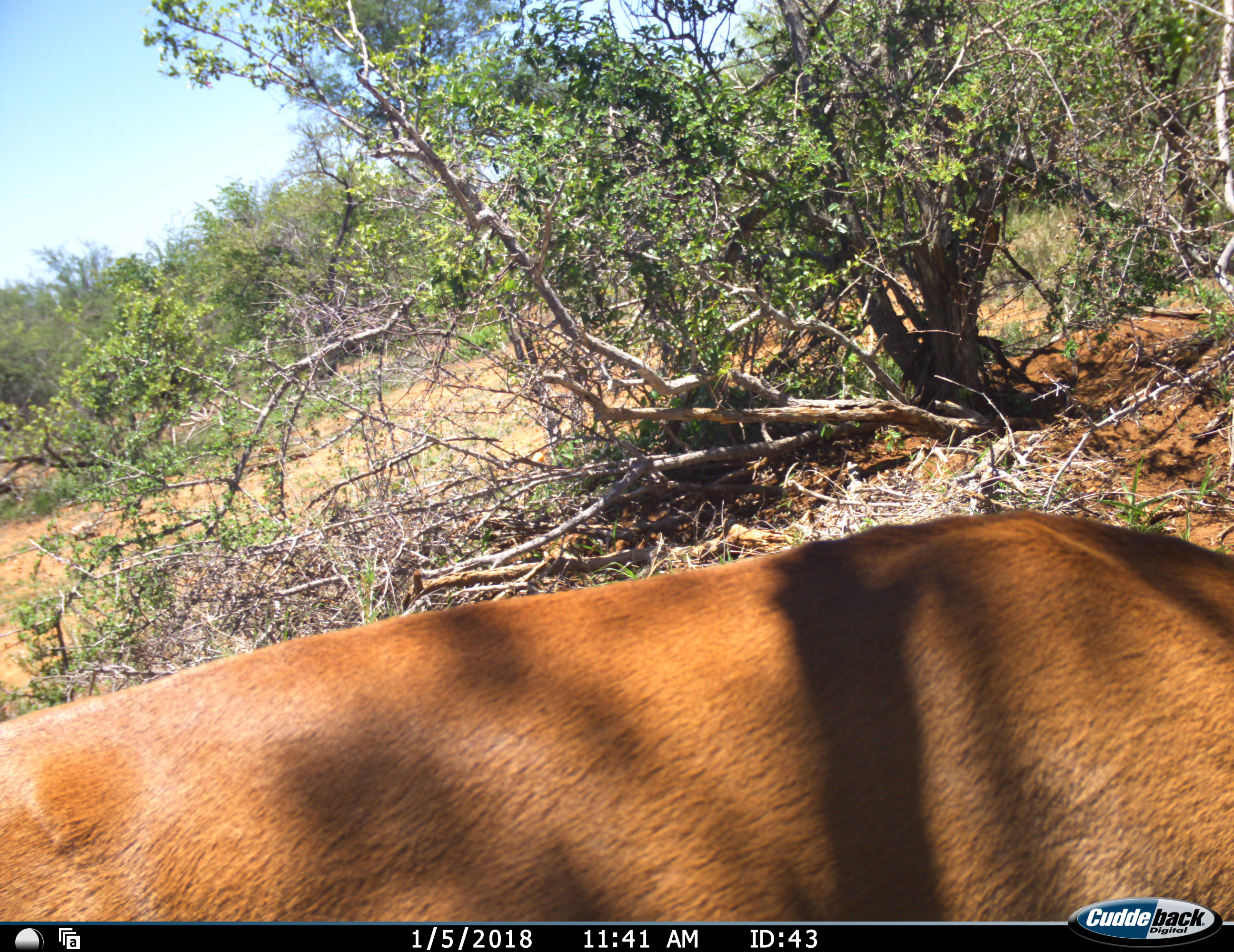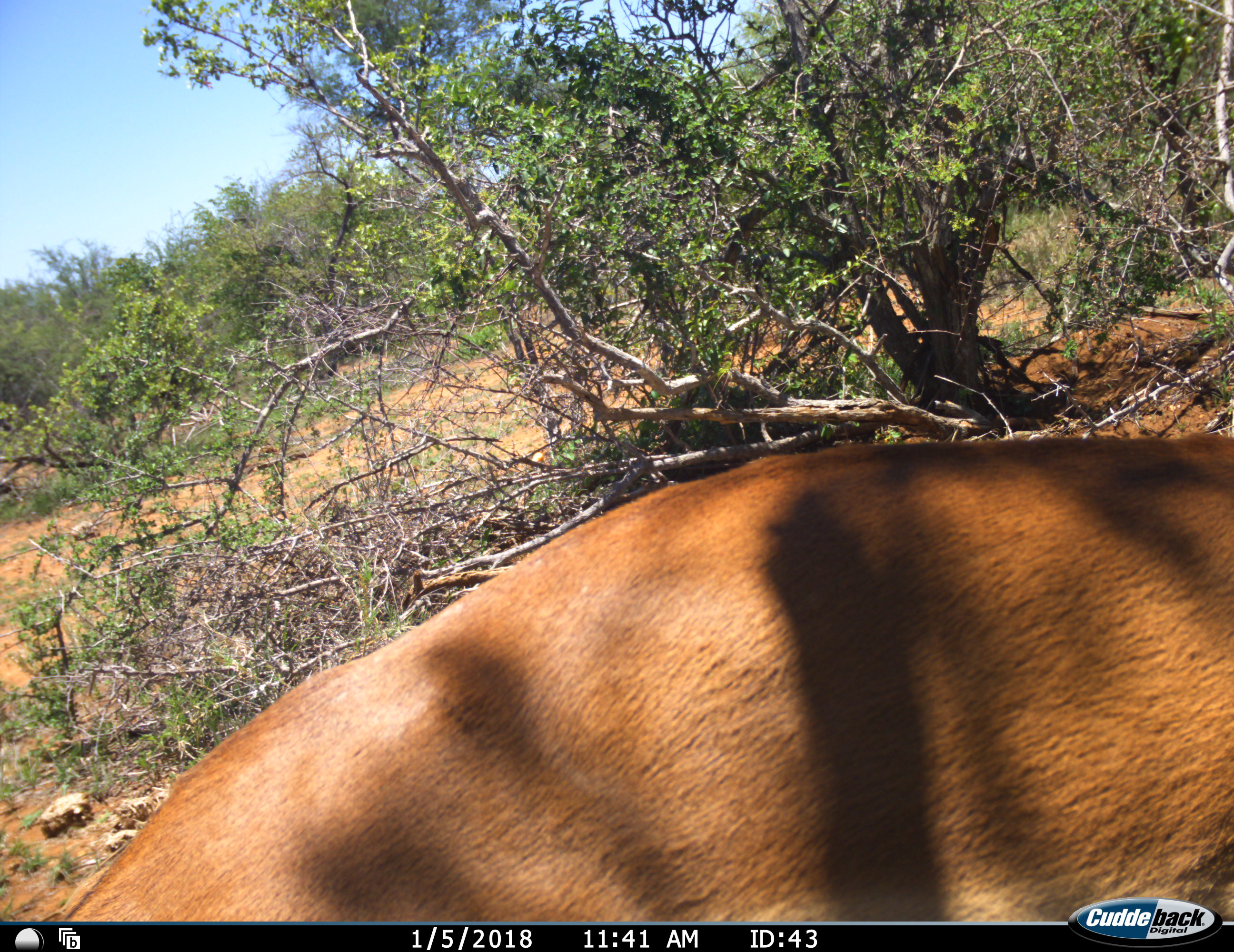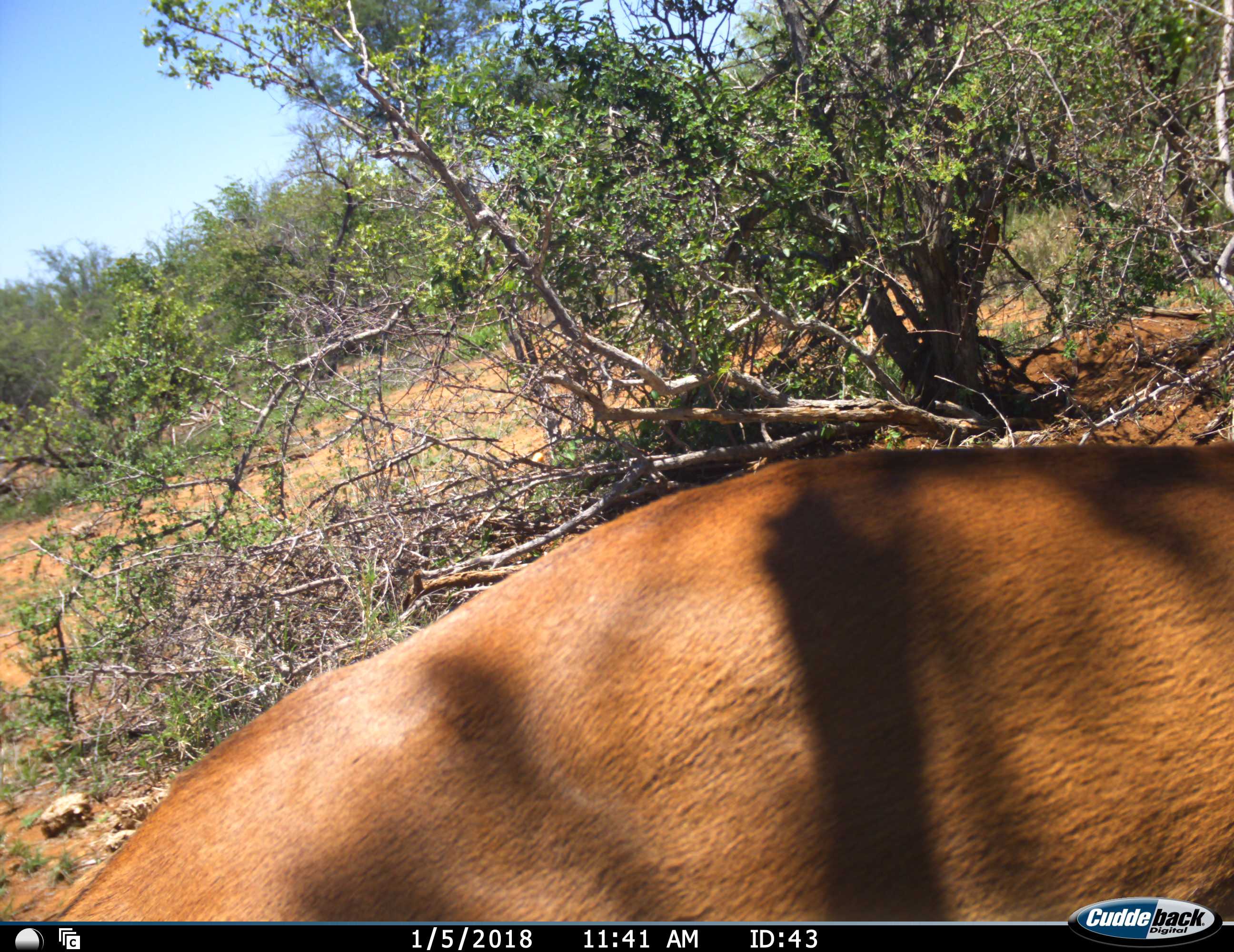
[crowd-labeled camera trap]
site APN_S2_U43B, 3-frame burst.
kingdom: Animalia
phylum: Chordata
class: Mammalia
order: Artiodactyla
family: Bovidae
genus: Aepyceros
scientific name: Aepyceros melampus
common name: impala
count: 1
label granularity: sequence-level